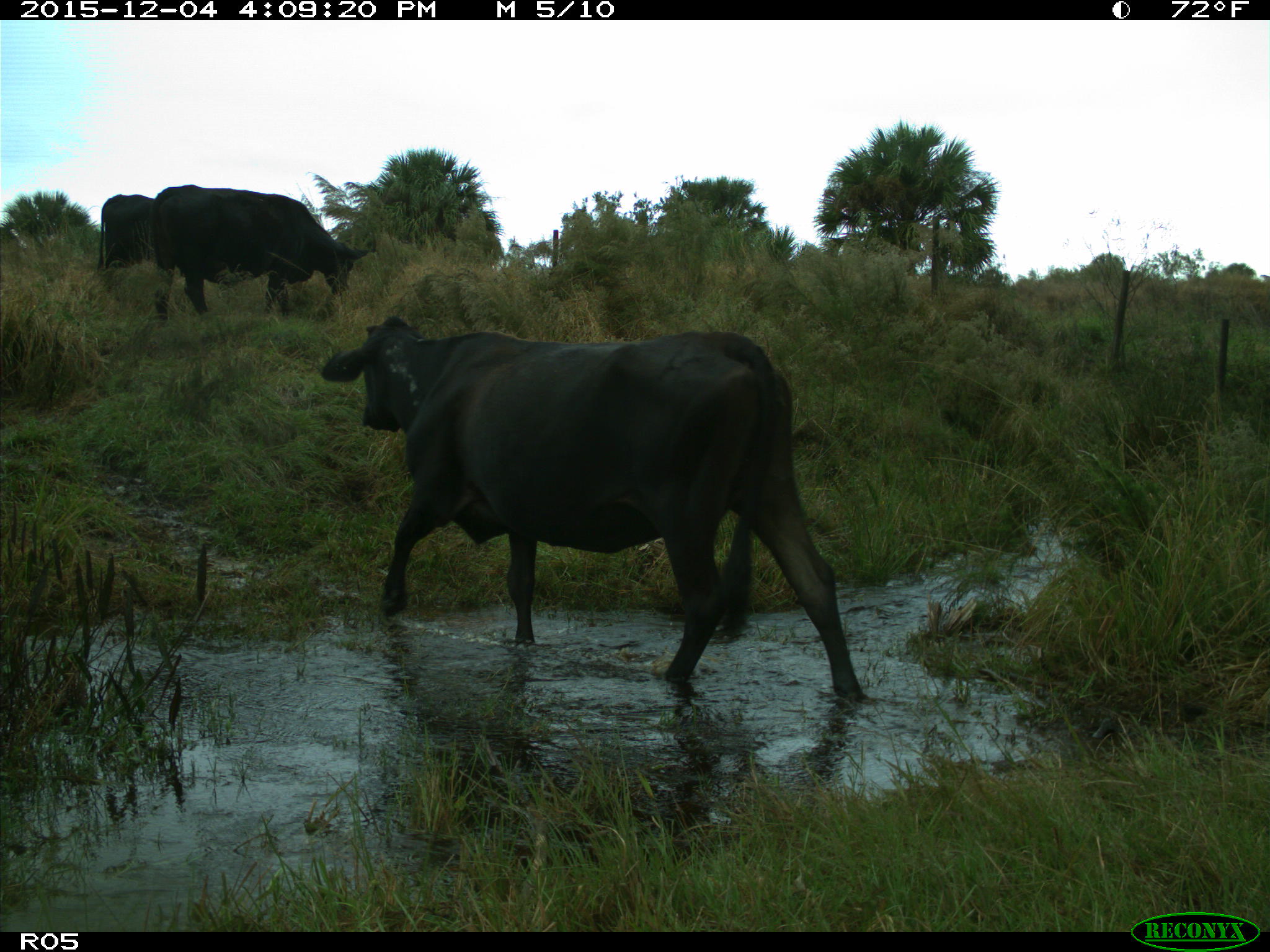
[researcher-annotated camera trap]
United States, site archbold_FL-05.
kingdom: Animalia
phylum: Chordata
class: Mammalia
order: Artiodactyla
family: Bovidae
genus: Bos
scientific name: Bos taurus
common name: domestic cow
Bos taurus (domestic cow).